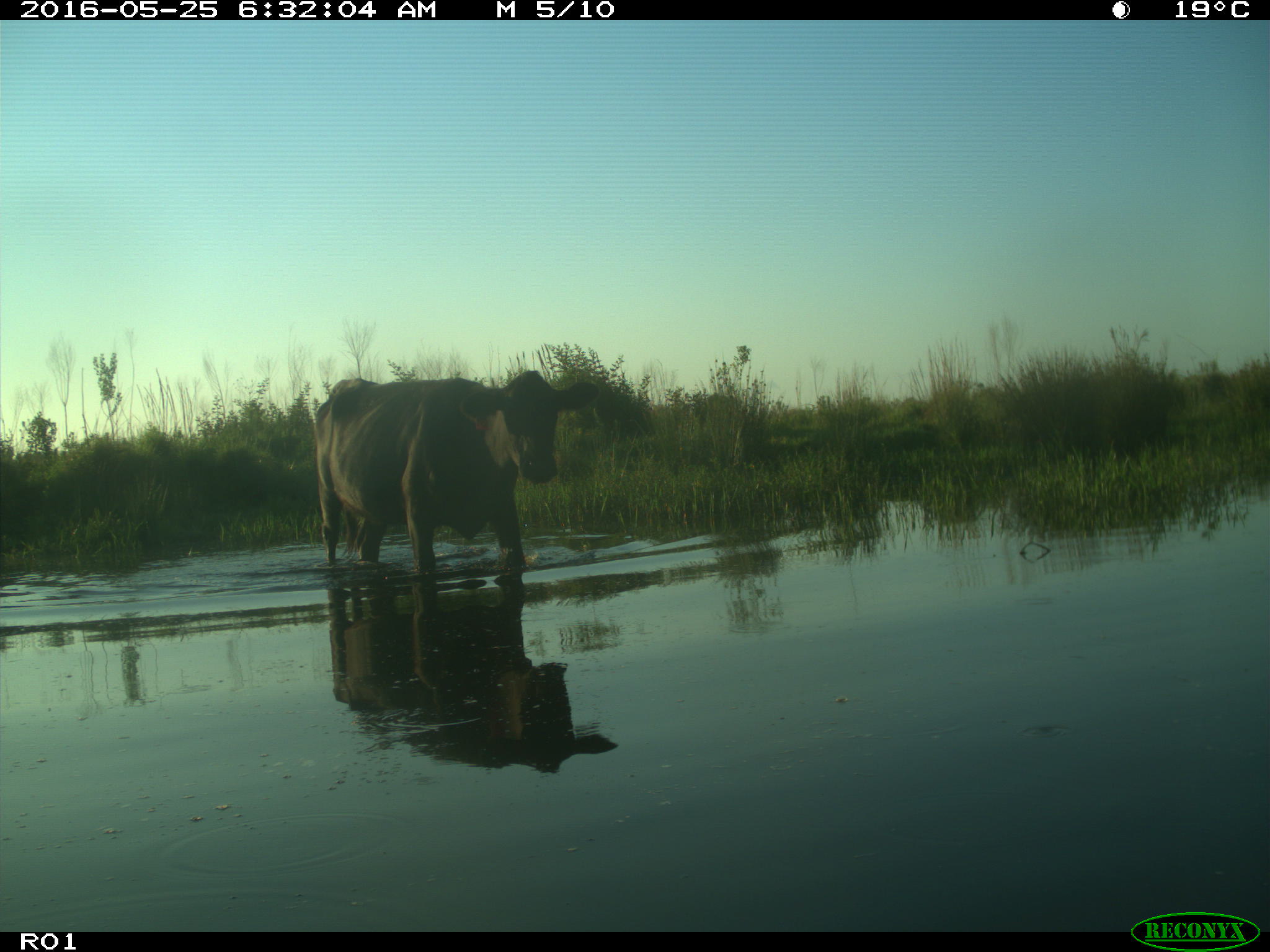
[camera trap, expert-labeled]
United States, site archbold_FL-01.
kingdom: Animalia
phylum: Chordata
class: Mammalia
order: Artiodactyla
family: Bovidae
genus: Bos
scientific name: Bos taurus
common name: domestic cow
Bos taurus (domestic cow).